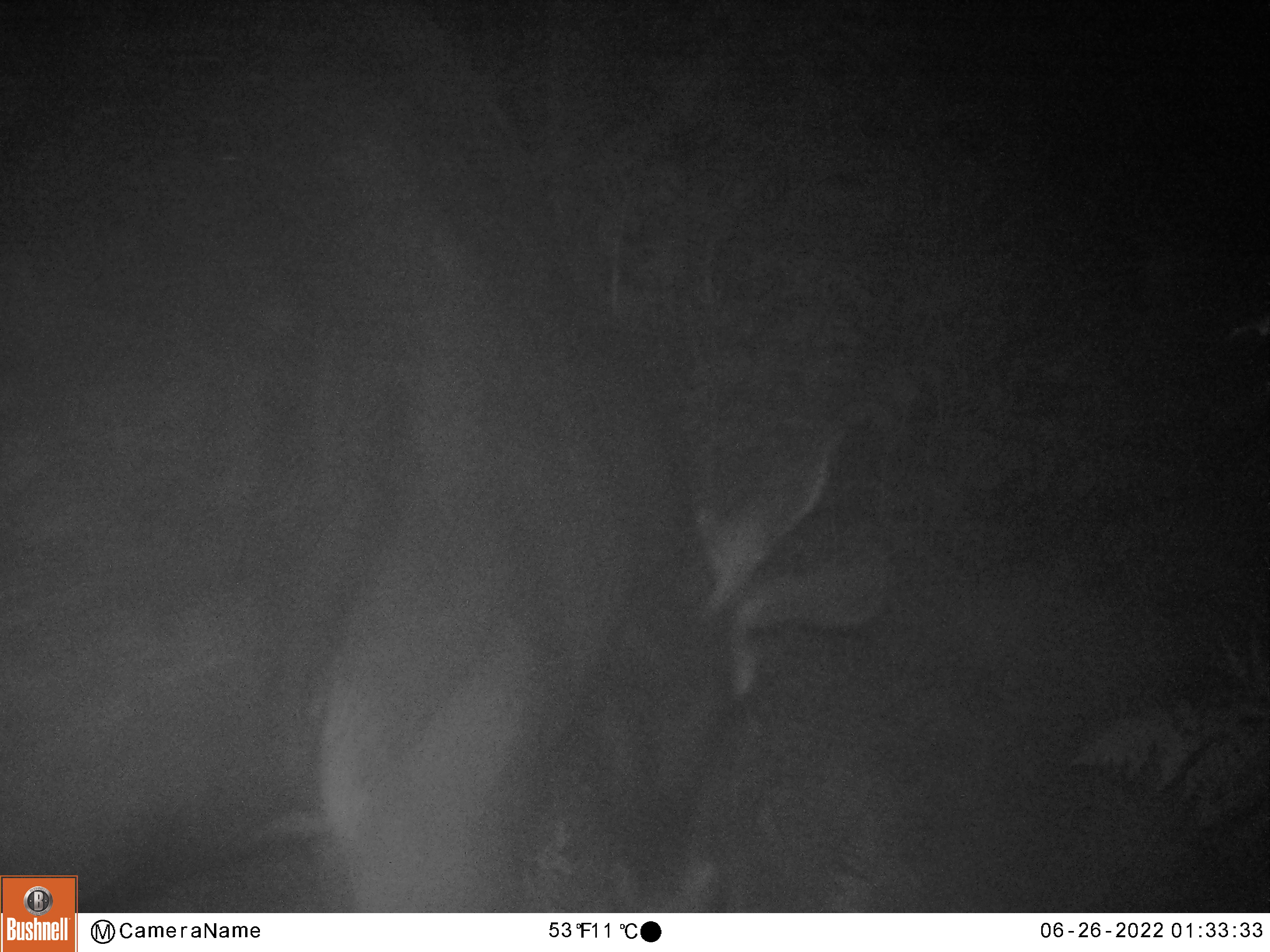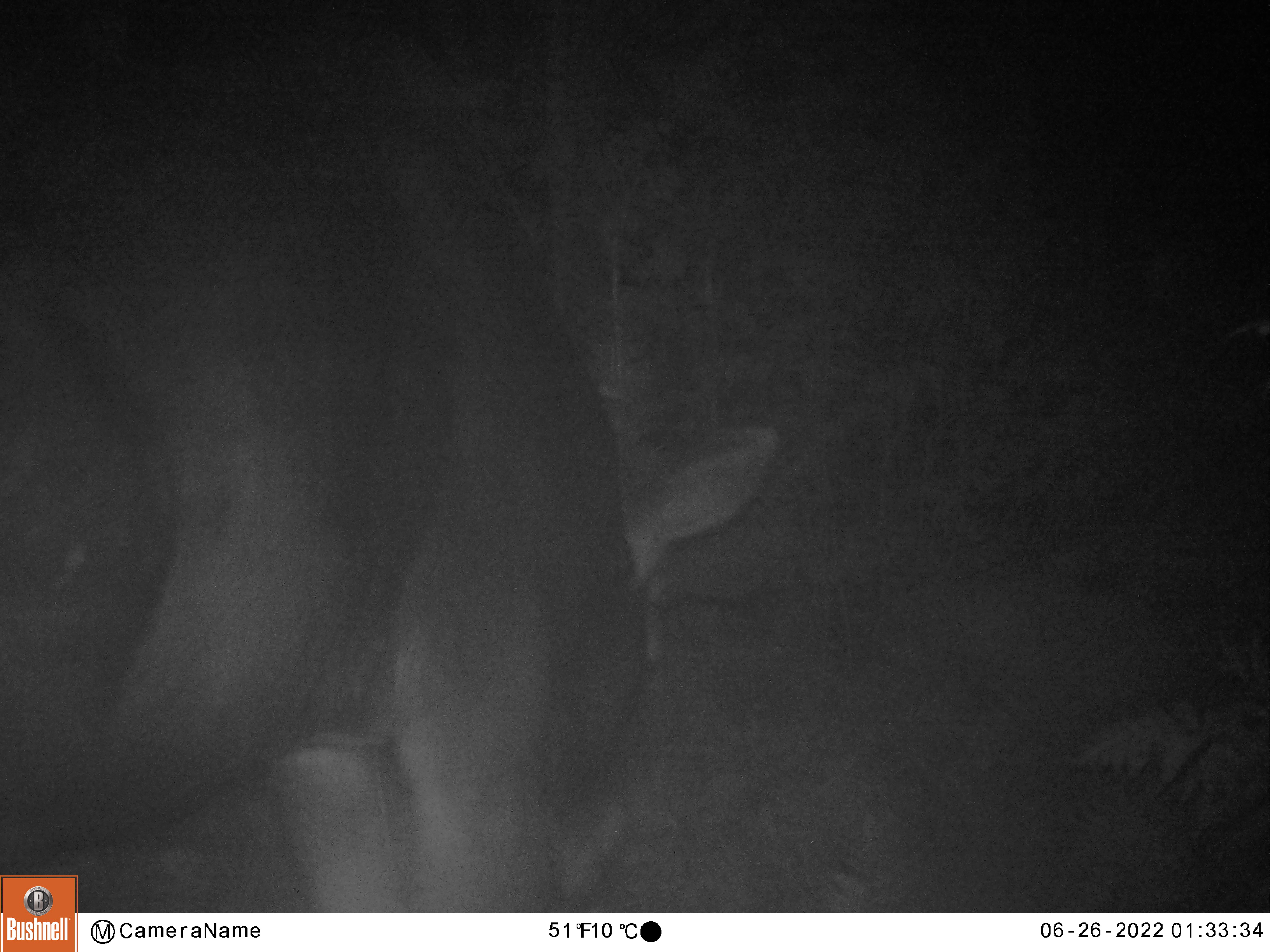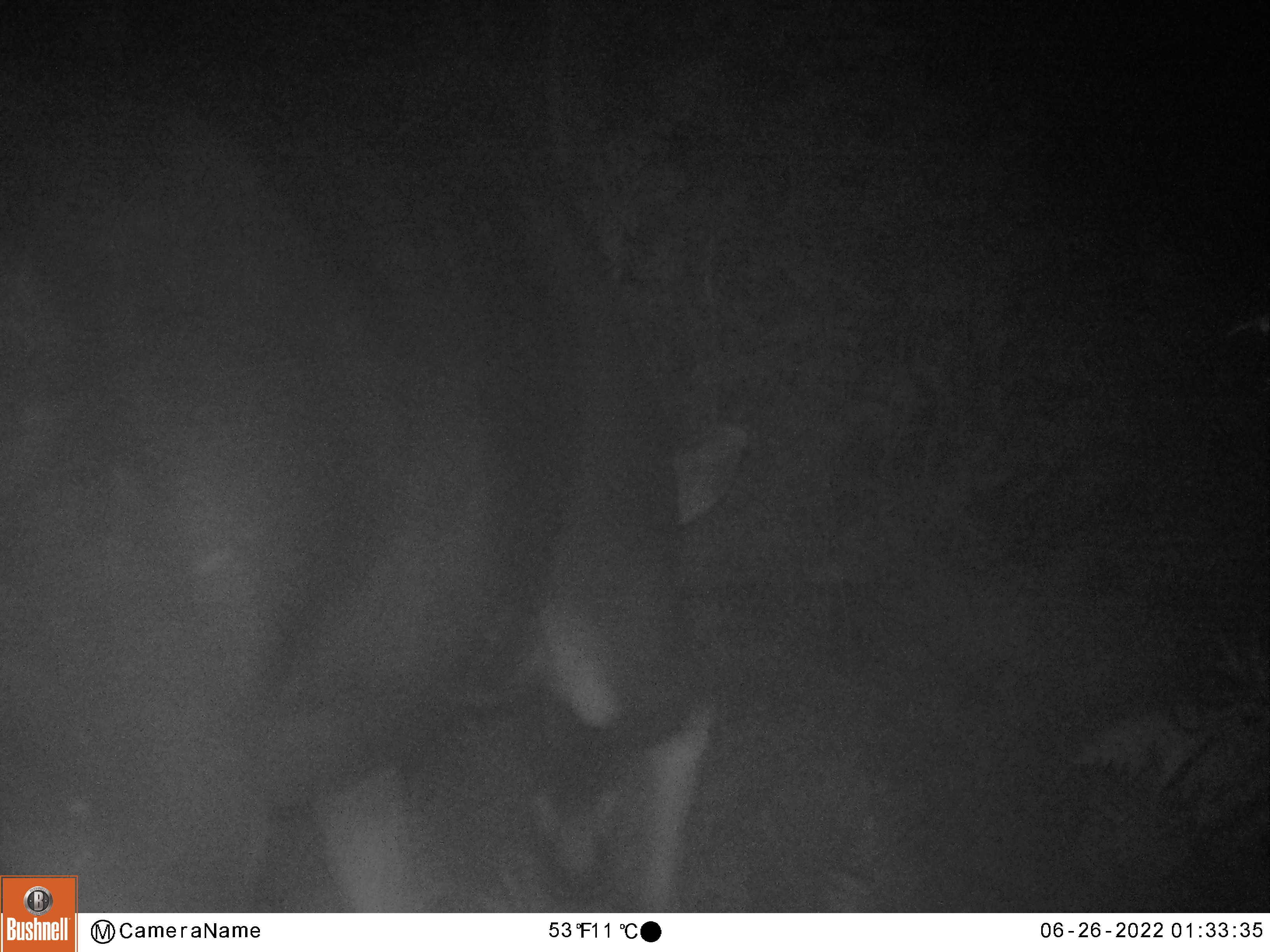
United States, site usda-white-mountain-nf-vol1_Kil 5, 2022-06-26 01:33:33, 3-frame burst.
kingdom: Animalia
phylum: Chordata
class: Mammalia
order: Artiodactyla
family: Cervidae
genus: Alces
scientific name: Alces alces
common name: moose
Moose (Alces alces).